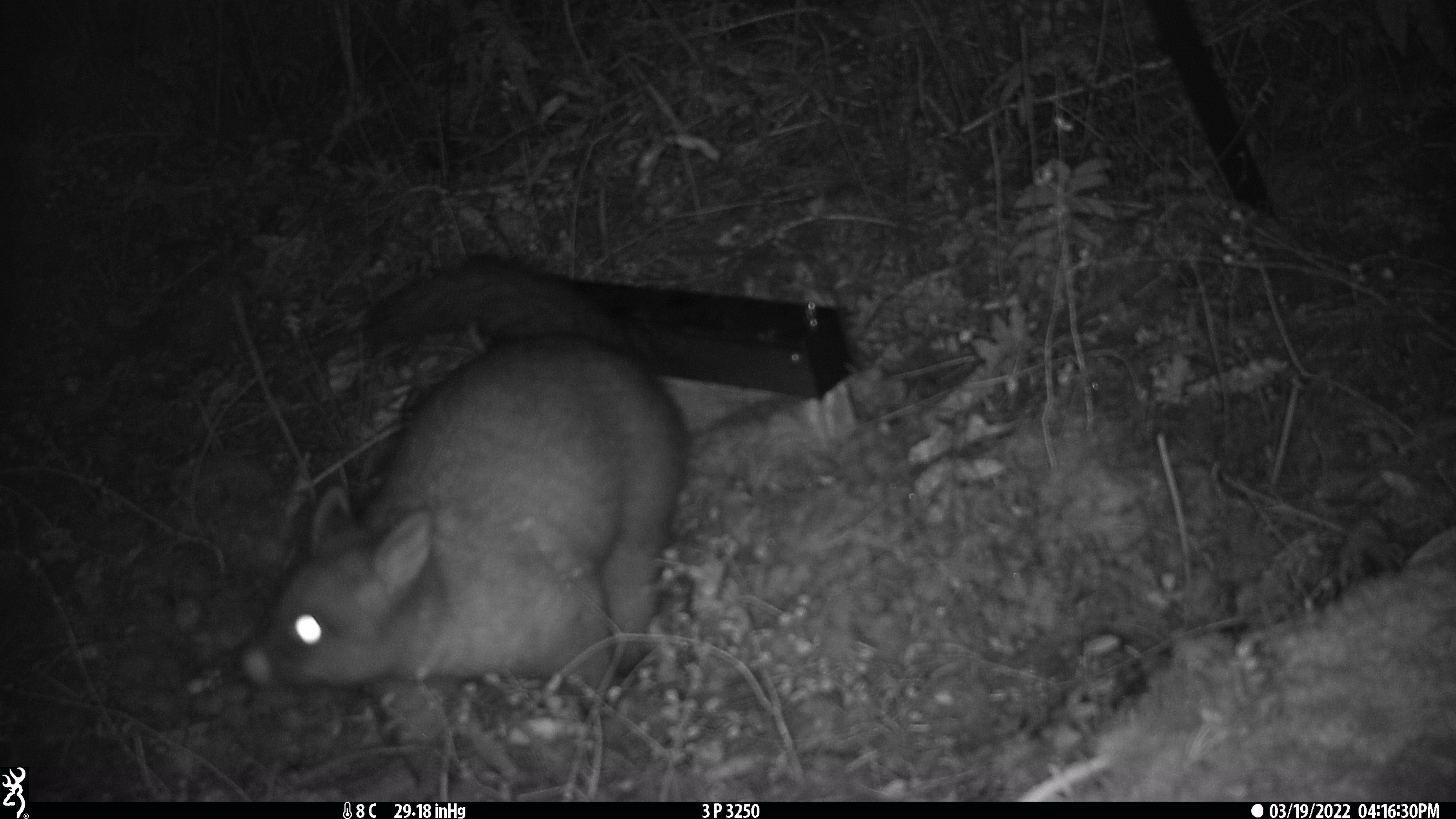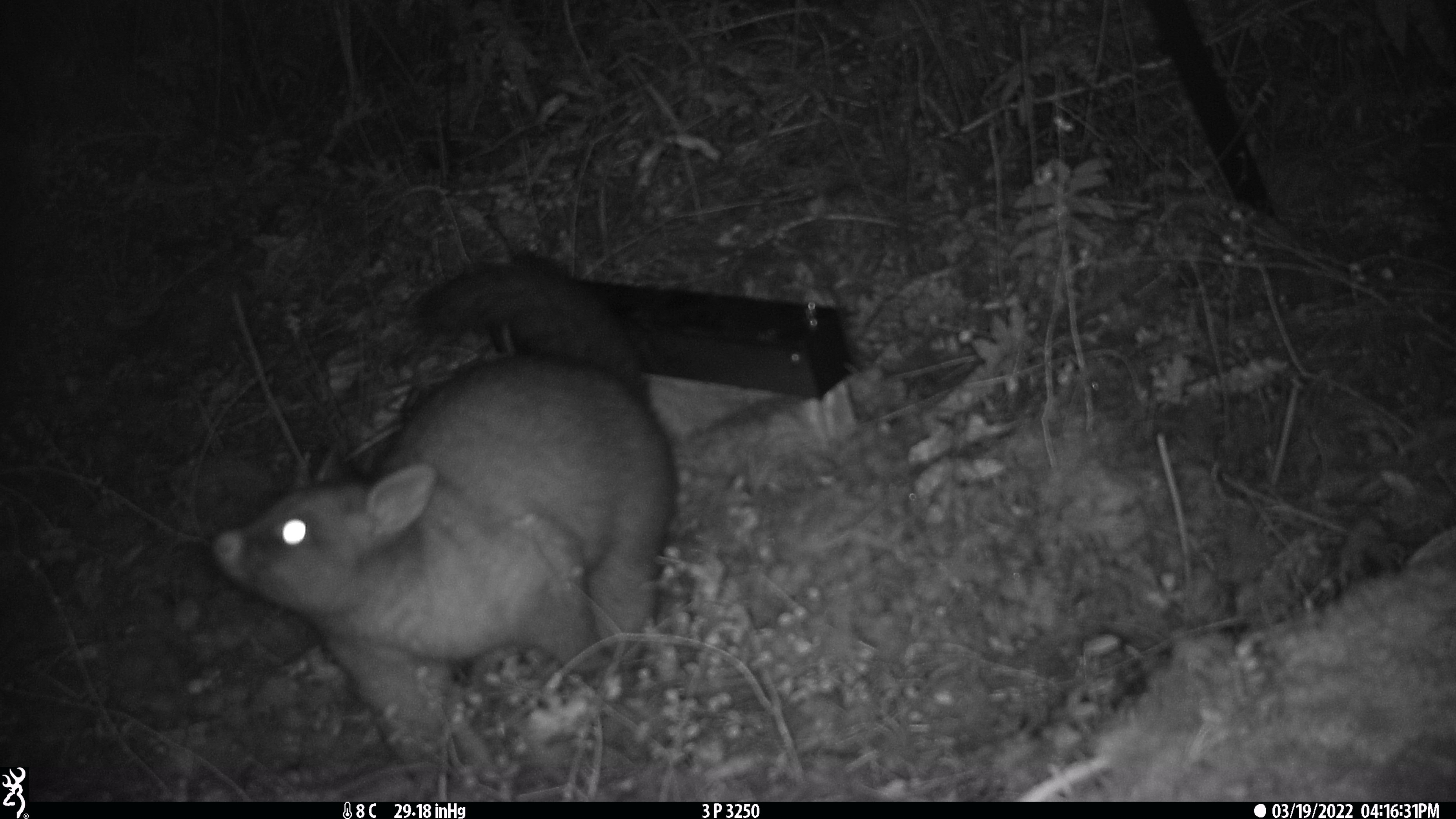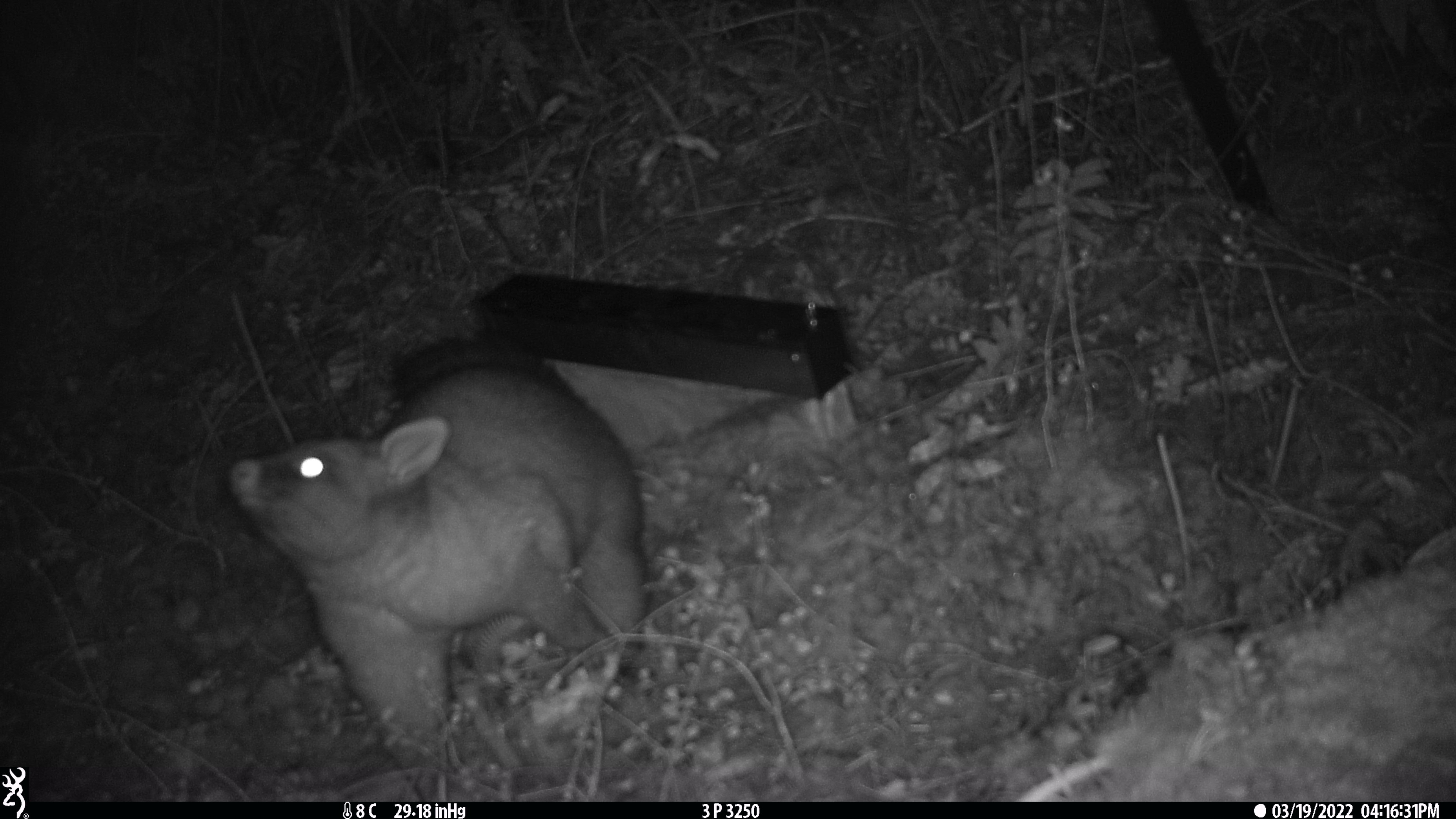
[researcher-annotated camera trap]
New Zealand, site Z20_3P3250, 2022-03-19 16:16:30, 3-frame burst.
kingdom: Animalia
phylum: Chordata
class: Mammalia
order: Diprotodontia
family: Phalangeridae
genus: Trichosurus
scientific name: Trichosurus vulpecula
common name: common brushtail possum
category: possum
Possum (common brushtail possum) (Trichosurus vulpecula).